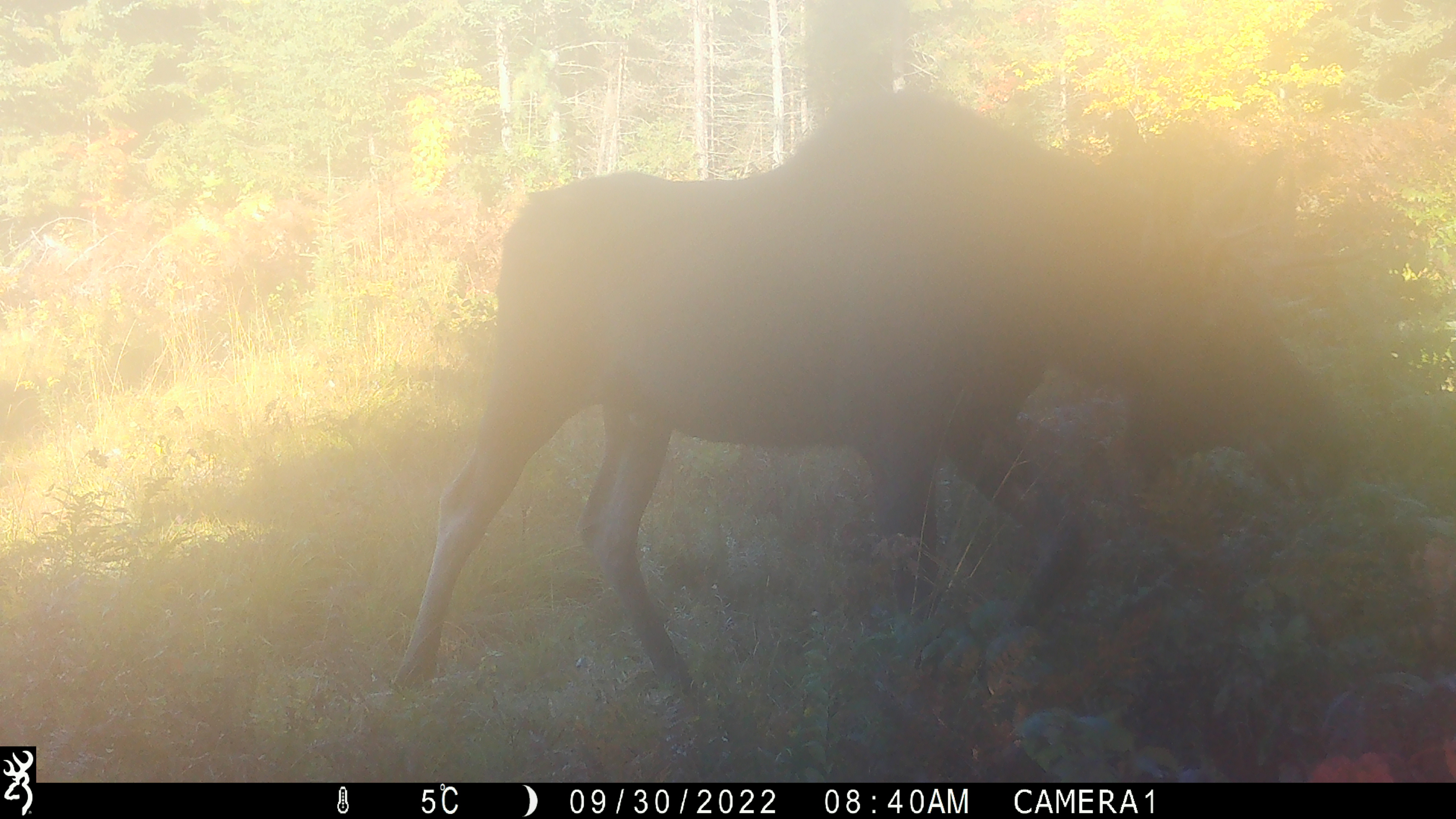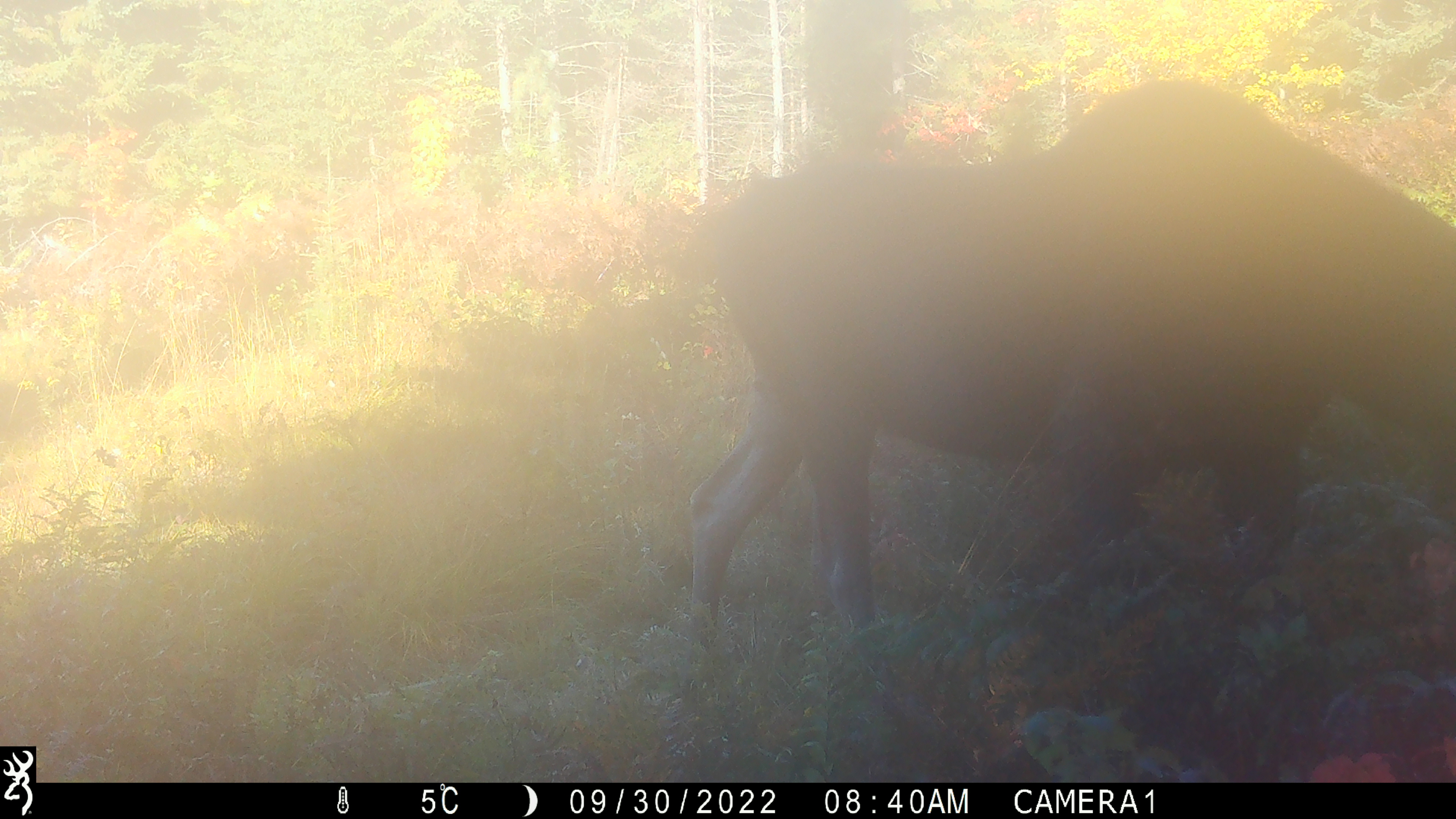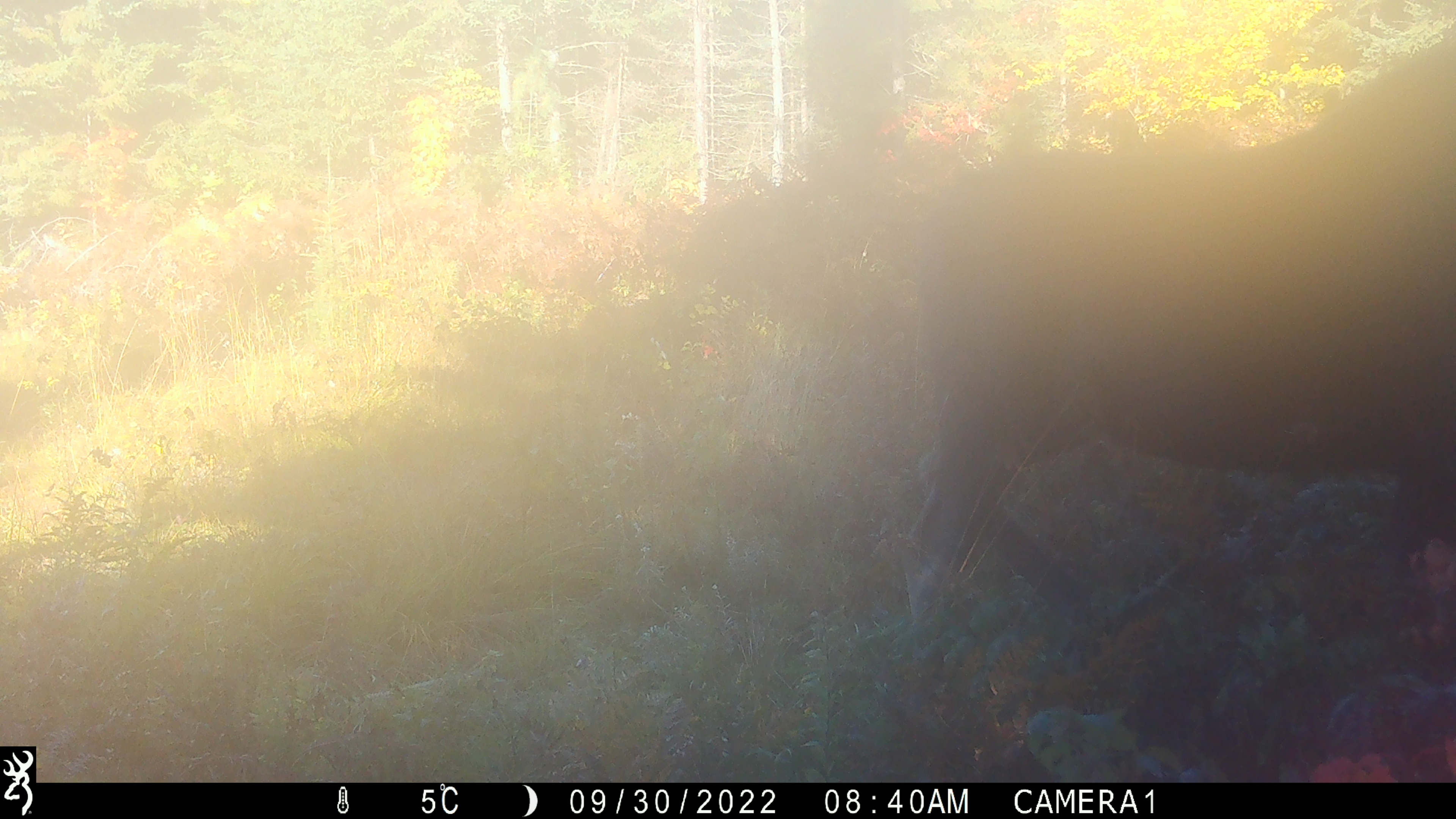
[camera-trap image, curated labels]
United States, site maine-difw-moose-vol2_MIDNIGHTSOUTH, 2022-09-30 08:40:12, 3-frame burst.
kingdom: Animalia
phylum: Chordata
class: Mammalia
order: Artiodactyla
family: Cervidae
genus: Alces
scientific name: Alces alces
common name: moose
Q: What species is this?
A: Moose (Alces alces).